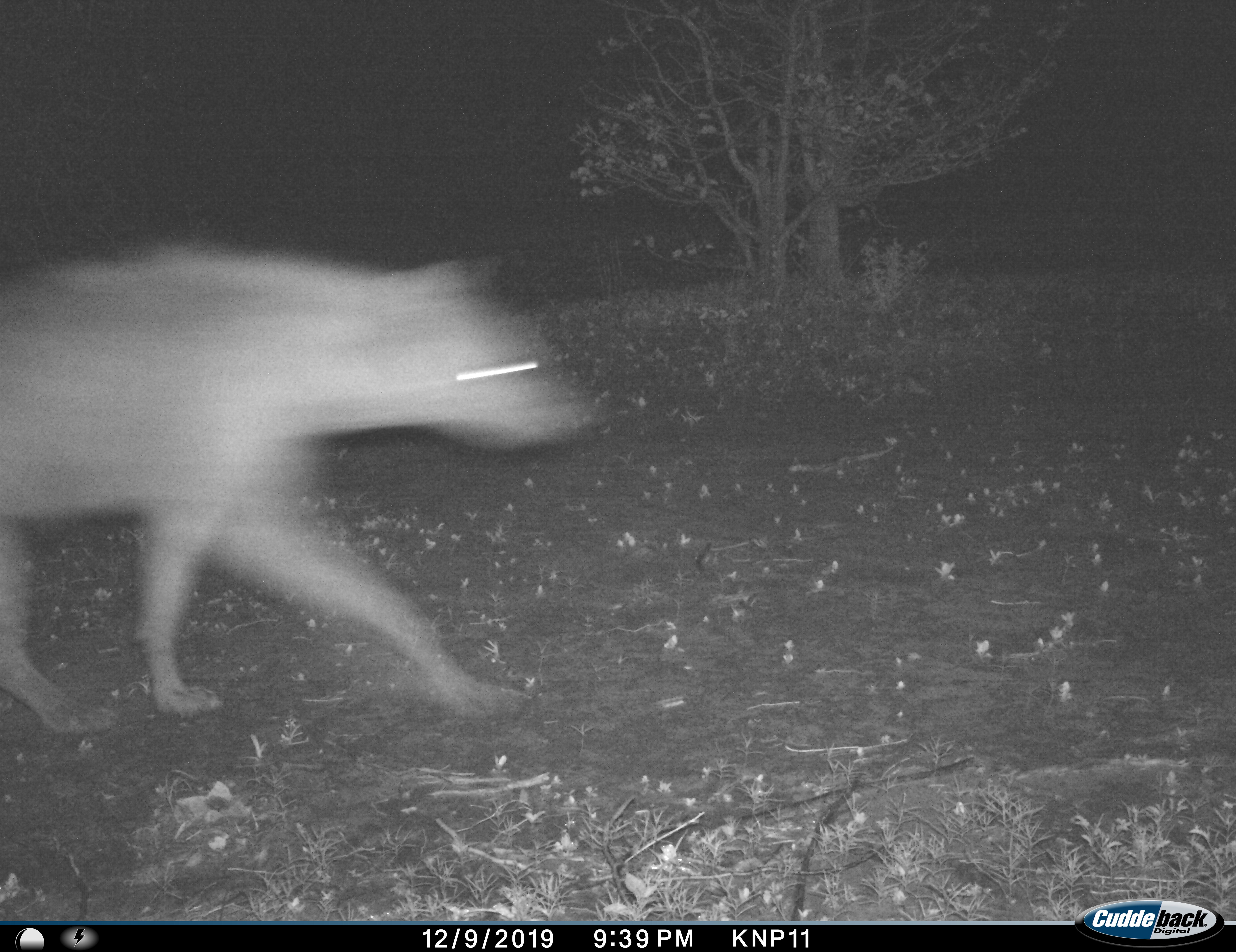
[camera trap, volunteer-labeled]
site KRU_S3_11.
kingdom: Animalia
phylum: Chordata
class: Mammalia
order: Carnivora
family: Hyaenidae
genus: Crocuta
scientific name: Crocuta crocuta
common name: spotted hyena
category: hyenaspotted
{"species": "hyenaspotted (spotted hyena) (Crocuta crocuta)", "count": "1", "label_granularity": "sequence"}